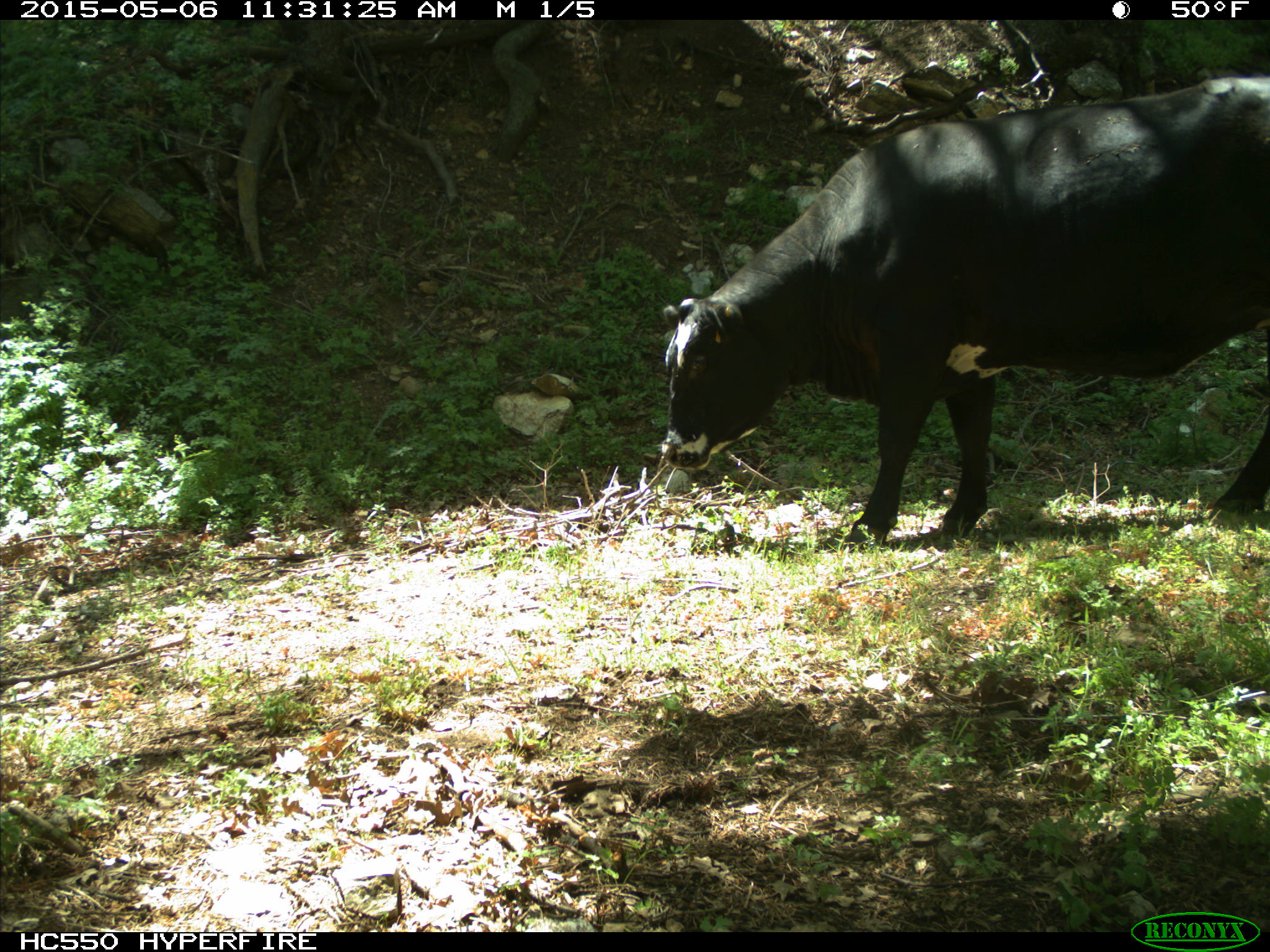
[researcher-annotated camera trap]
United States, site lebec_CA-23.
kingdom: Animalia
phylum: Chordata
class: Mammalia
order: Artiodactyla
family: Bovidae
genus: Bos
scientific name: Bos taurus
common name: domestic cow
Bos taurus (domestic cow).